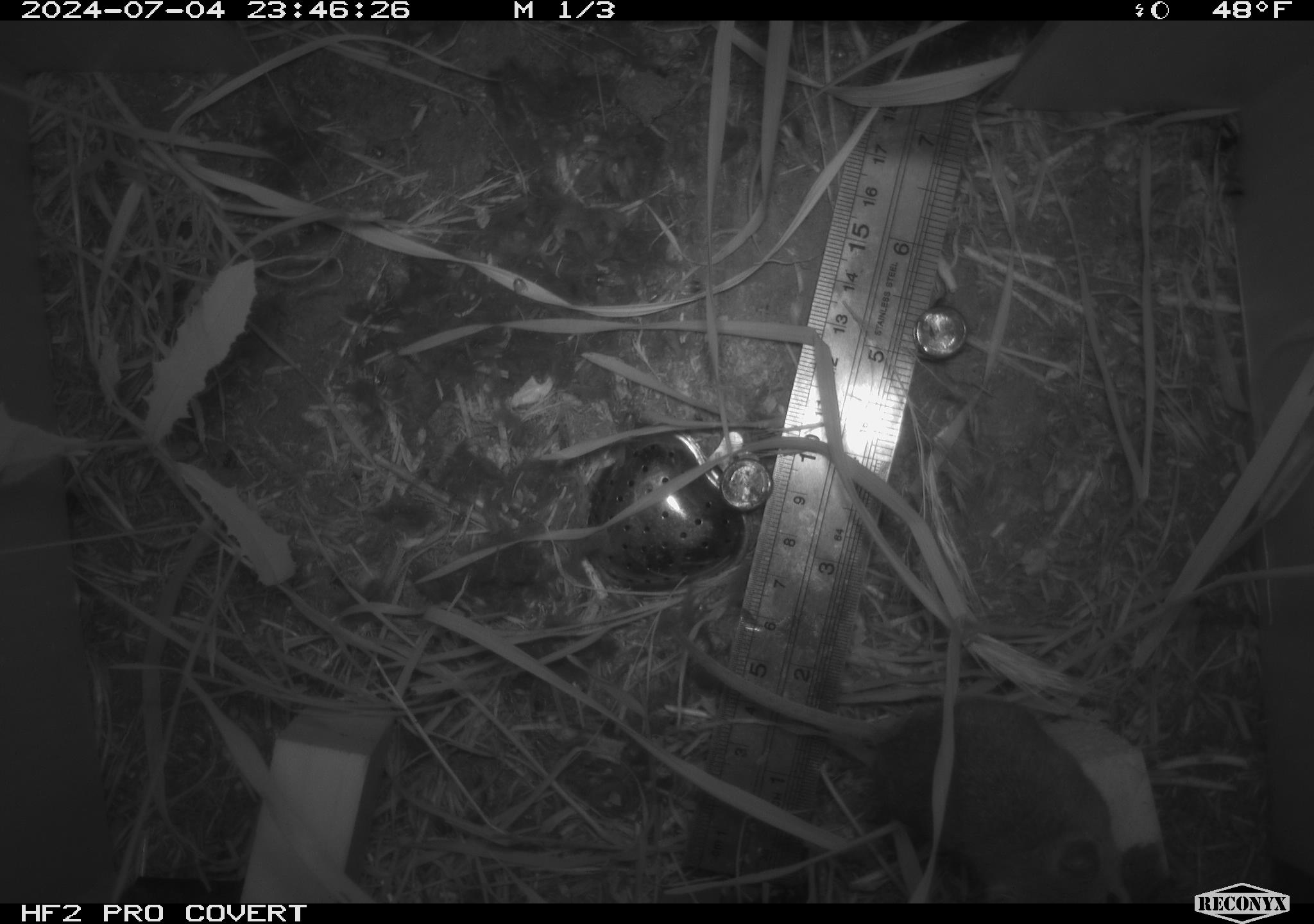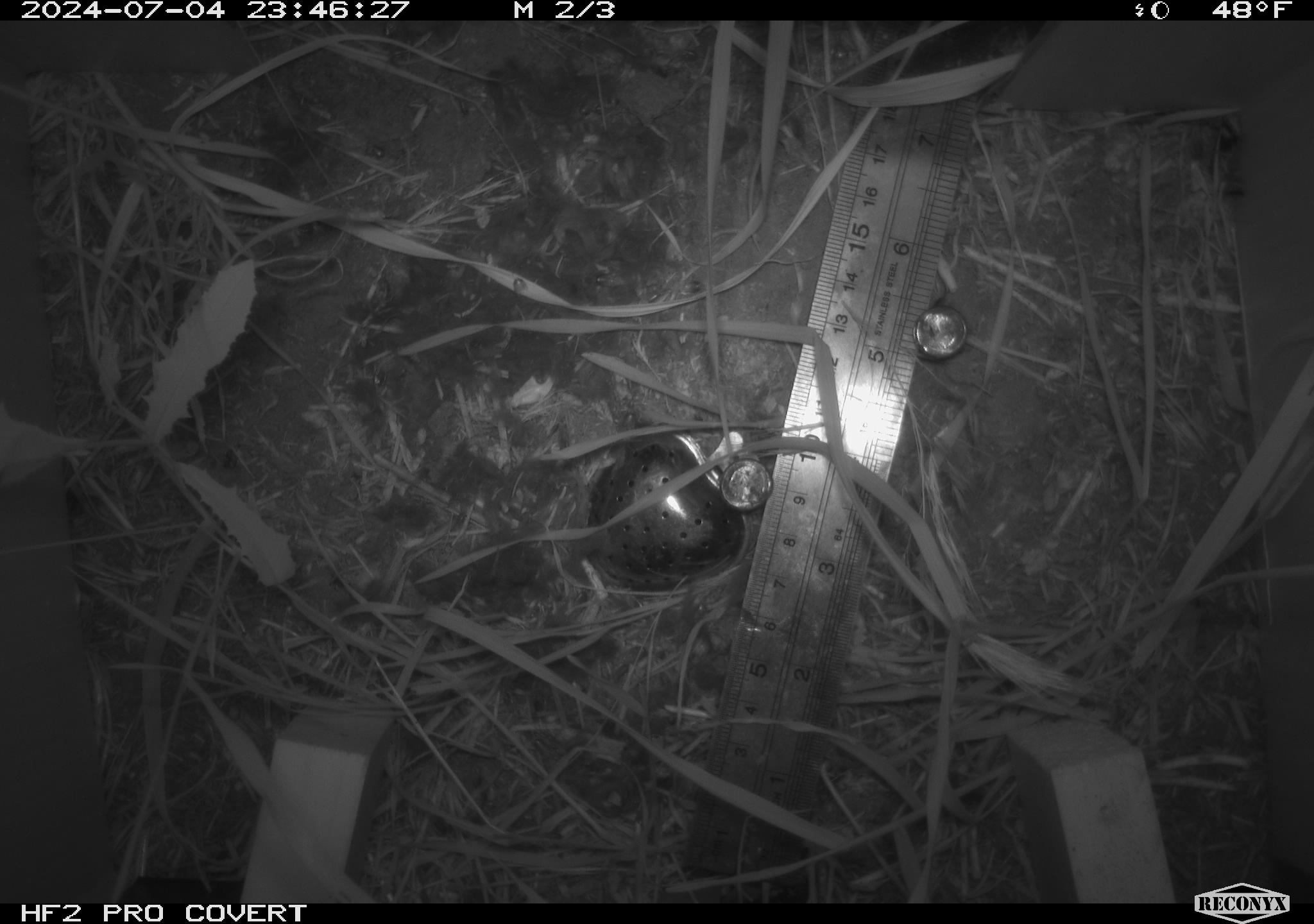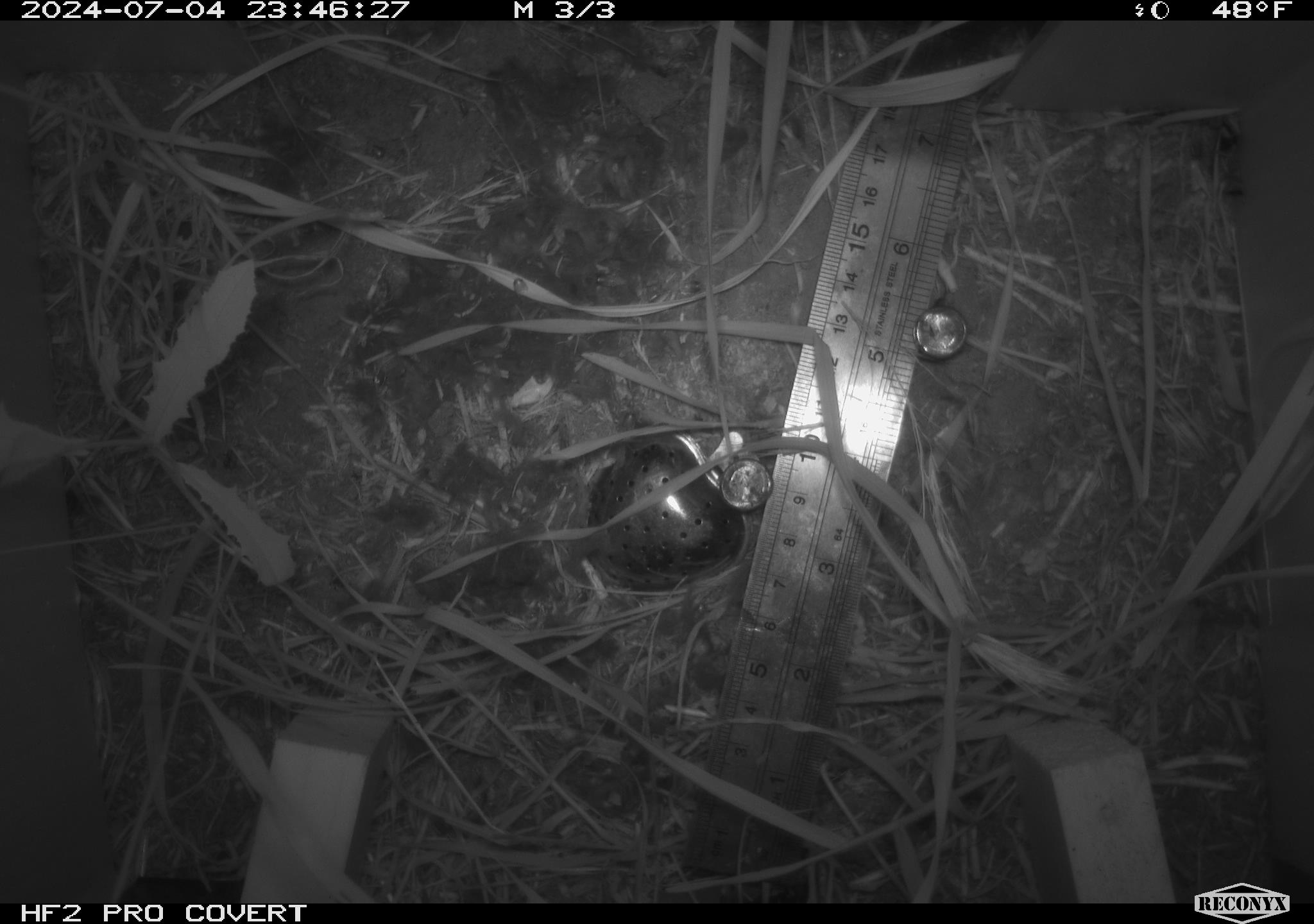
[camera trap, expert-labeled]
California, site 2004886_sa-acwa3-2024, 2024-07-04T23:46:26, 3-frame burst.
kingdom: Animalia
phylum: Chordata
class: Mammalia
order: Rodentia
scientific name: Rodentia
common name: mouse species